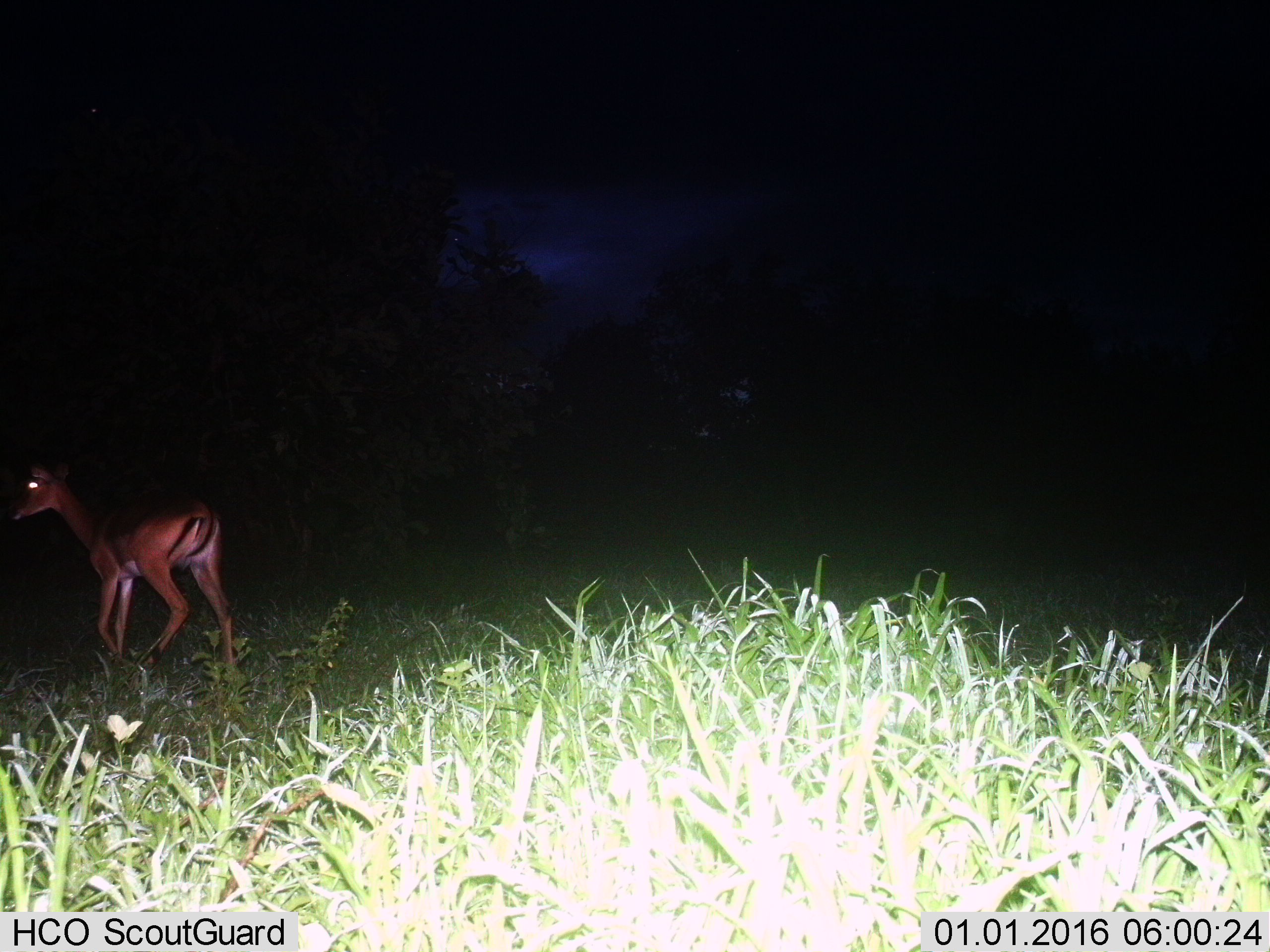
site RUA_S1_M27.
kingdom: Animalia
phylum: Chordata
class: Mammalia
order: Artiodactyla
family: Bovidae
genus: Aepyceros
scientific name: Aepyceros melampus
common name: impala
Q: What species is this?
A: Impala (Aepyceros melampus).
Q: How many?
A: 1.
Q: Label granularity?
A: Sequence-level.